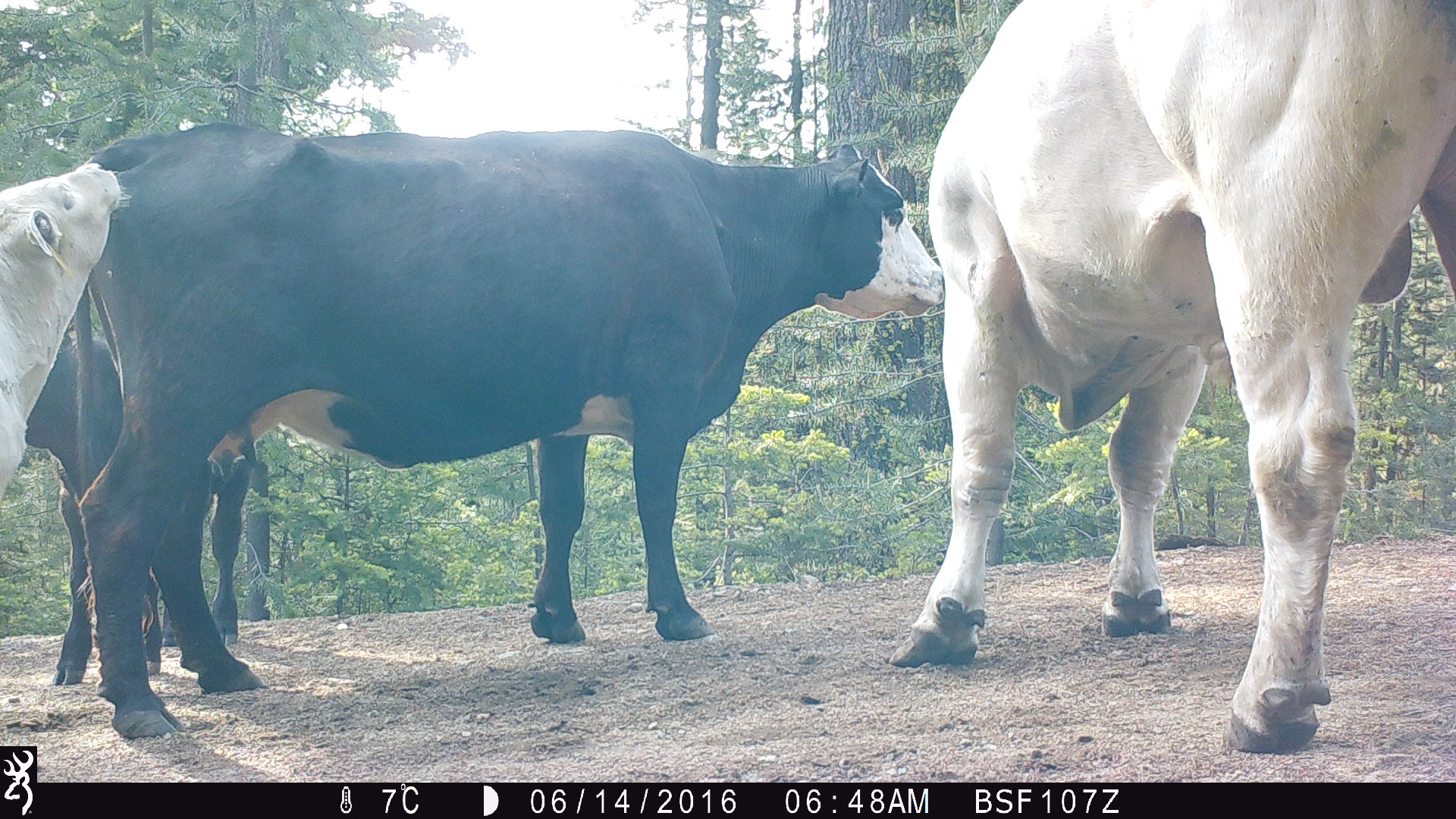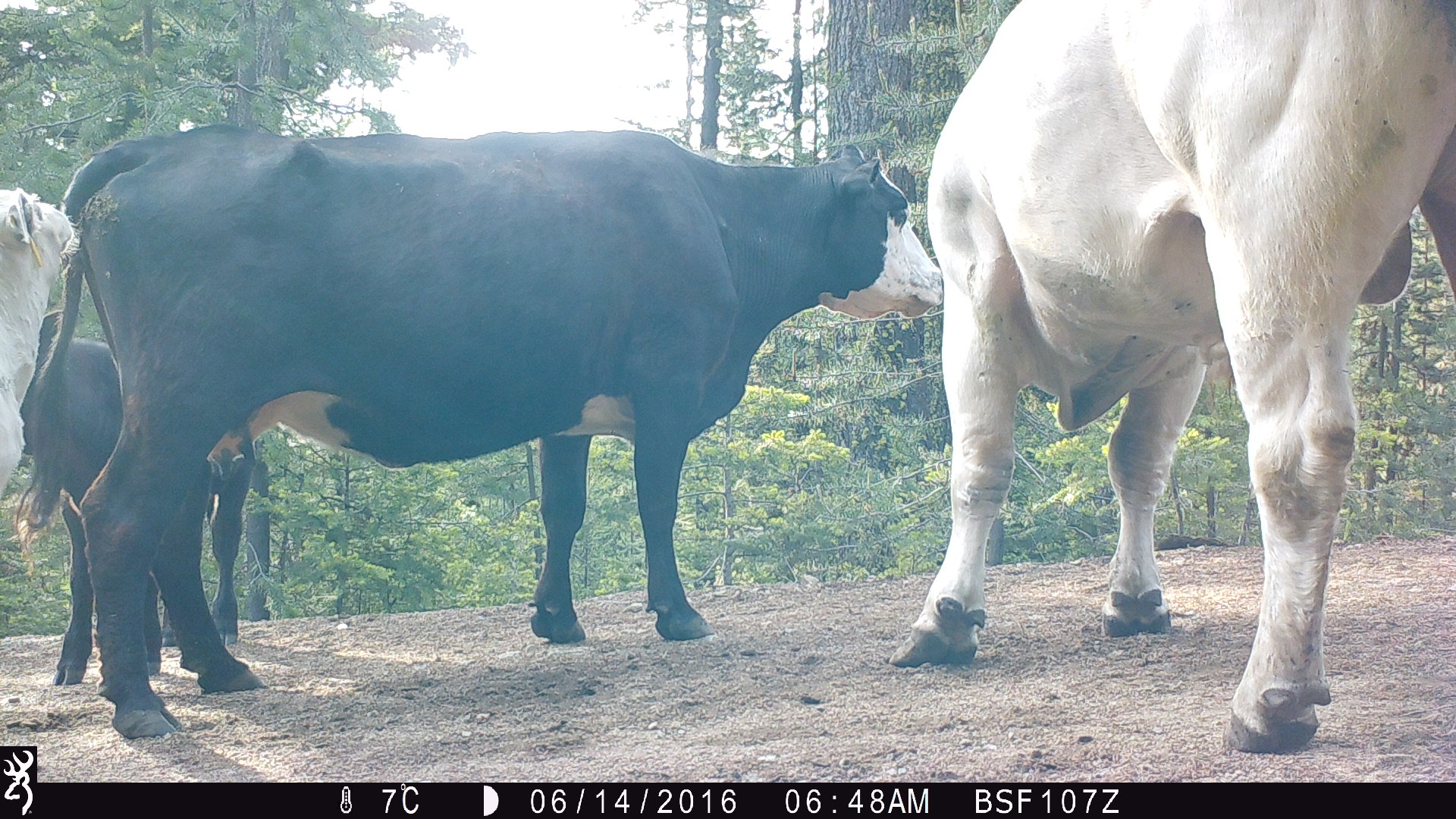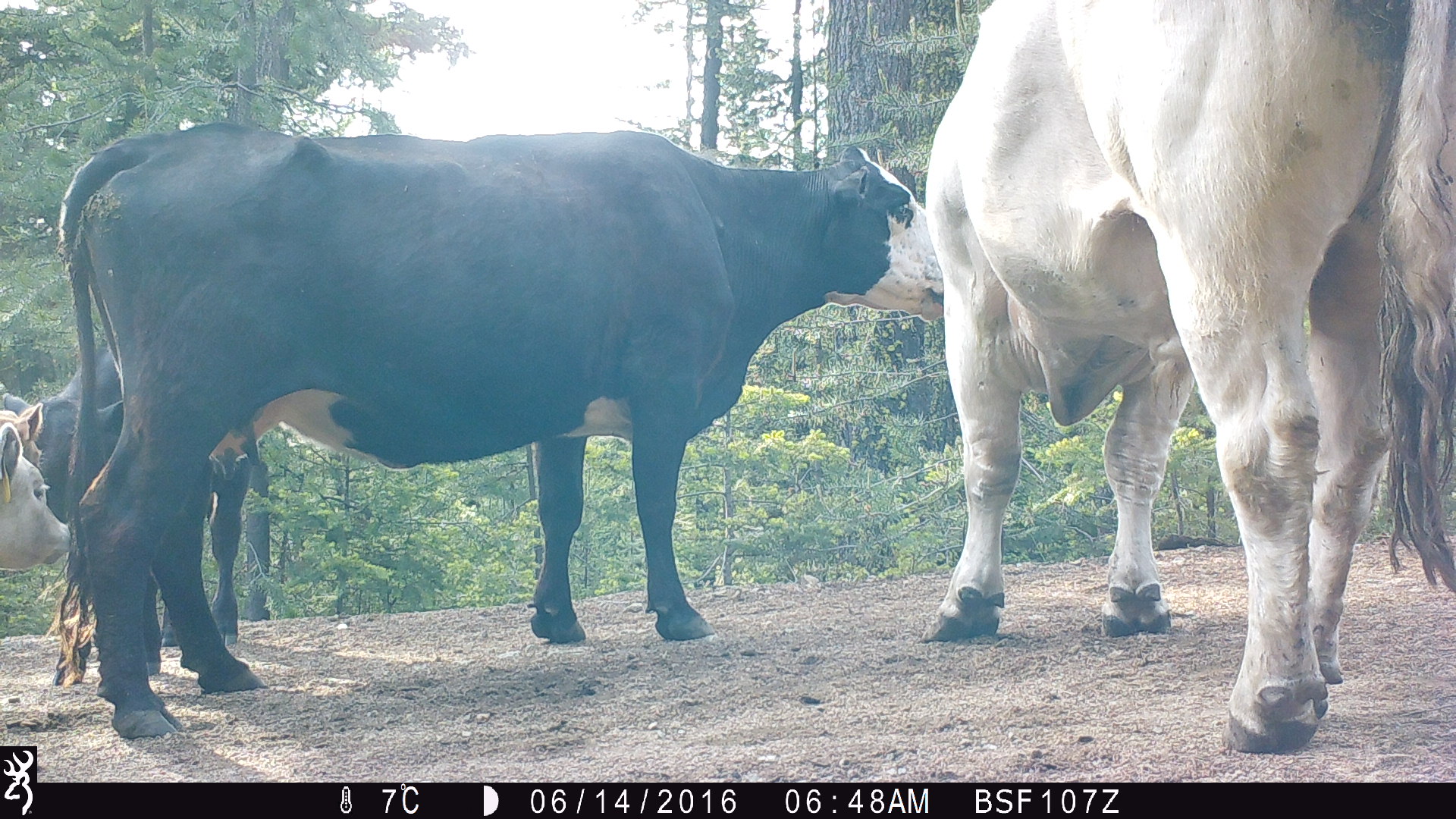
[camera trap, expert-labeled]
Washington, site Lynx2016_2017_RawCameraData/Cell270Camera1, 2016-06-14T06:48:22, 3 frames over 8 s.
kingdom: Animalia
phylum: Chordata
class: Mammalia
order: Artiodactyla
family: Bovidae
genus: Bos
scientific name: Bos taurus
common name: domestic cattle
Domestic cattle (Bos taurus). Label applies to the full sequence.